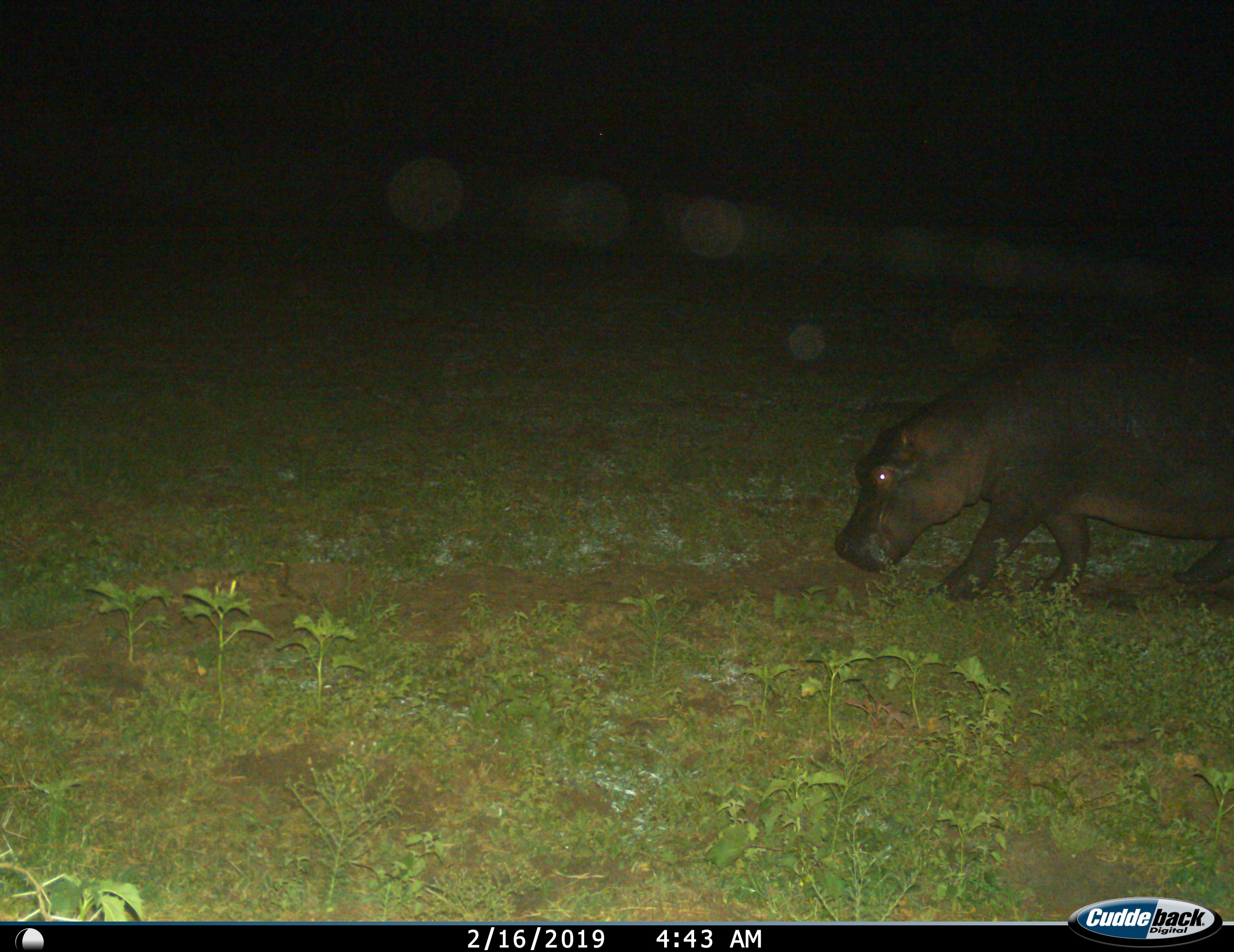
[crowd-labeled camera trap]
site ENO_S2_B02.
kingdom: Animalia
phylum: Chordata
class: Mammalia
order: Artiodactyla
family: Hippopotamidae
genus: Hippopotamus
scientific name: Hippopotamus amphibius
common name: hippopotamus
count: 1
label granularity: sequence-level